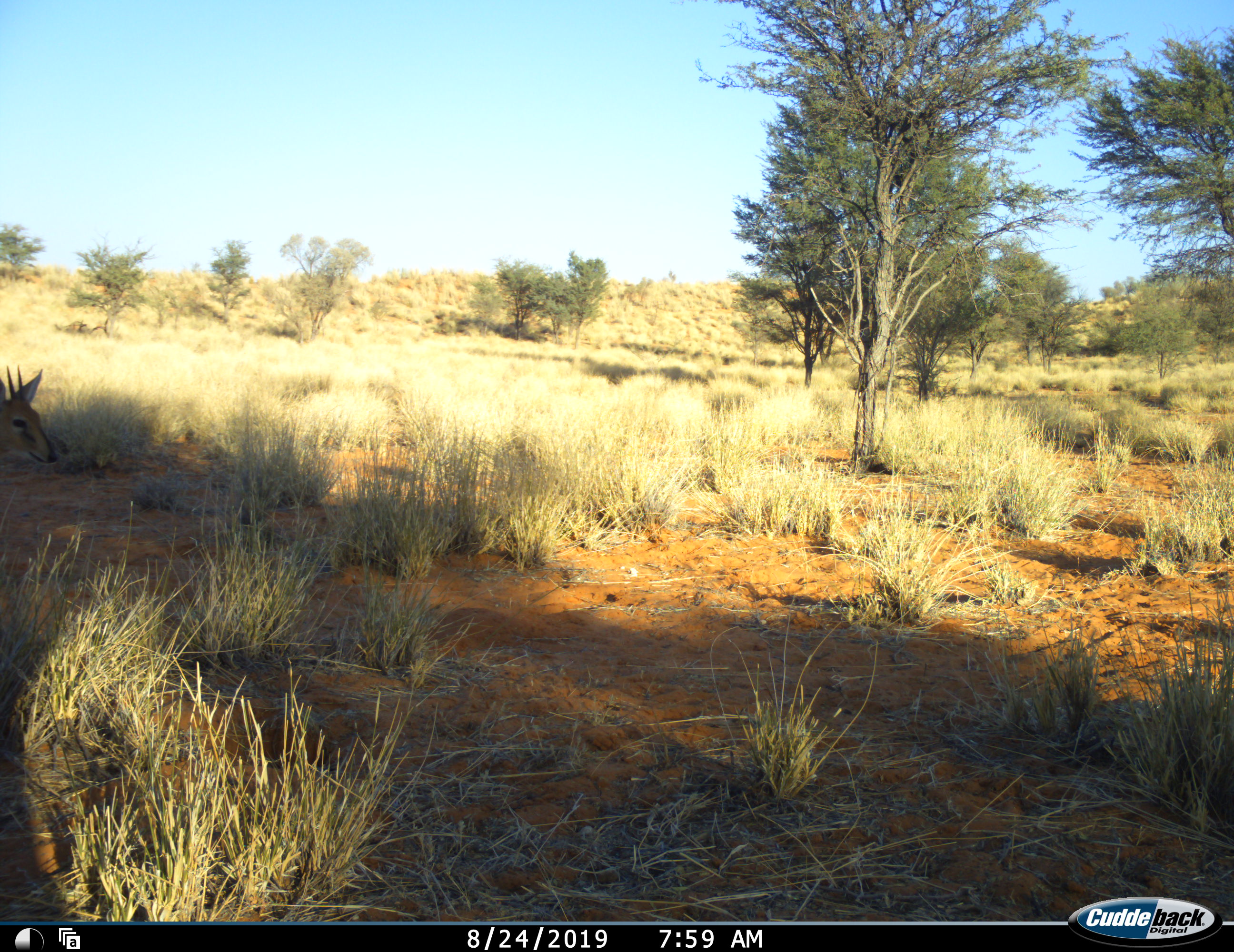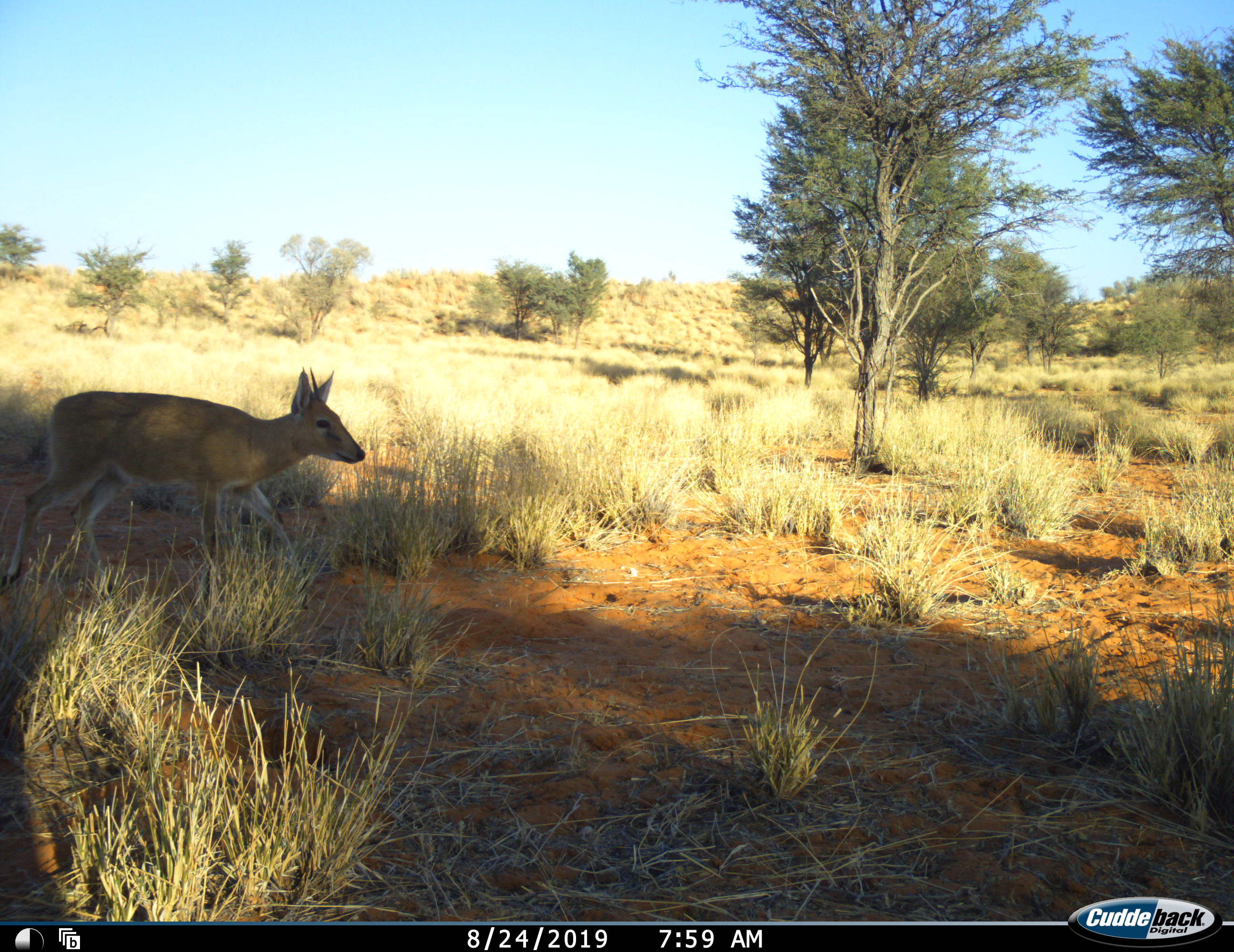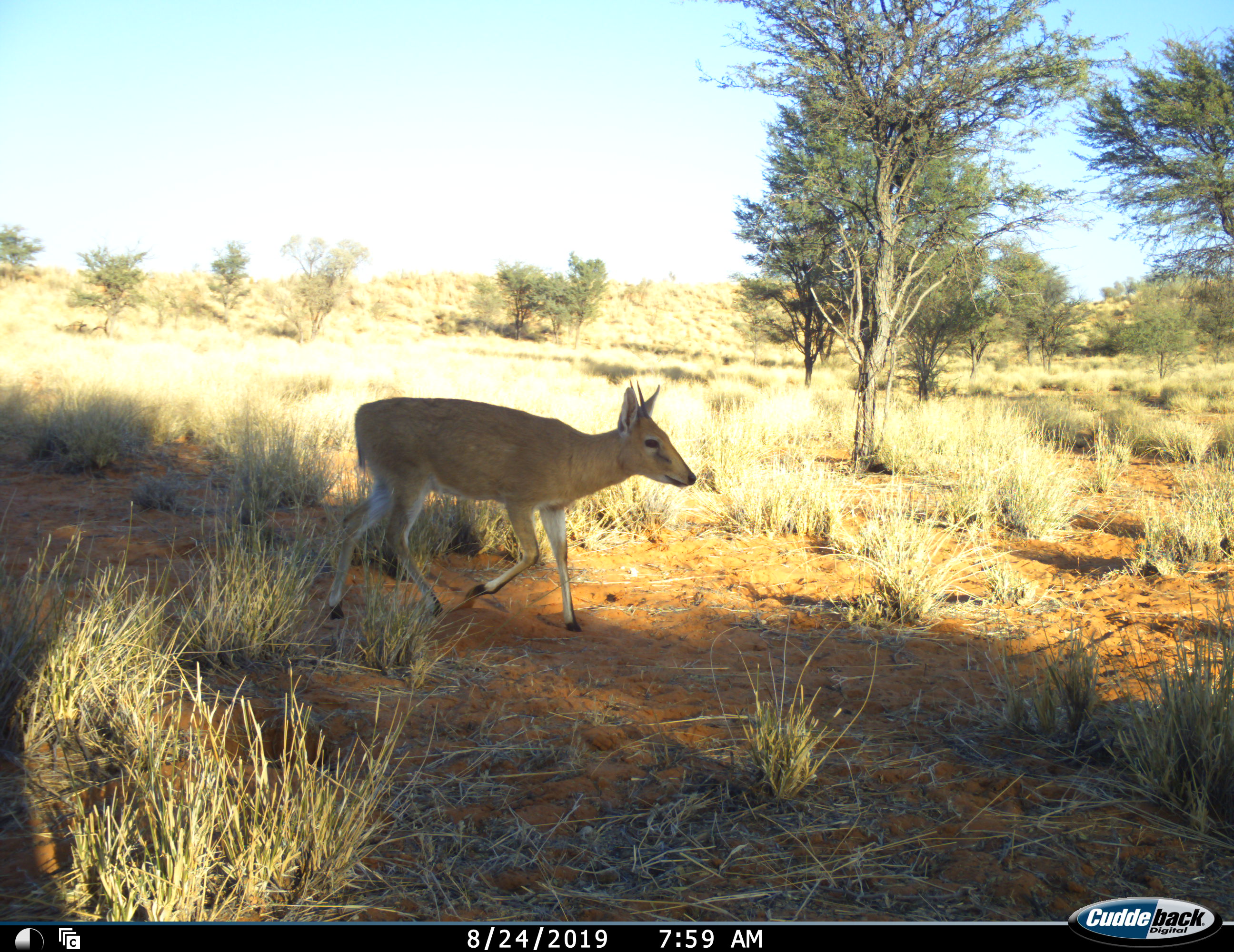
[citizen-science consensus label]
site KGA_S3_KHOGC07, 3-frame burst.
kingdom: Animalia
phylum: Chordata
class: Mammalia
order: Artiodactyla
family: Bovidae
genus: Sylvicapra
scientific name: Sylvicapra grimmia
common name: common duiker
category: duikercommongrey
Duikercommongrey (common duiker) (Sylvicapra grimmia), count 1. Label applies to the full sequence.